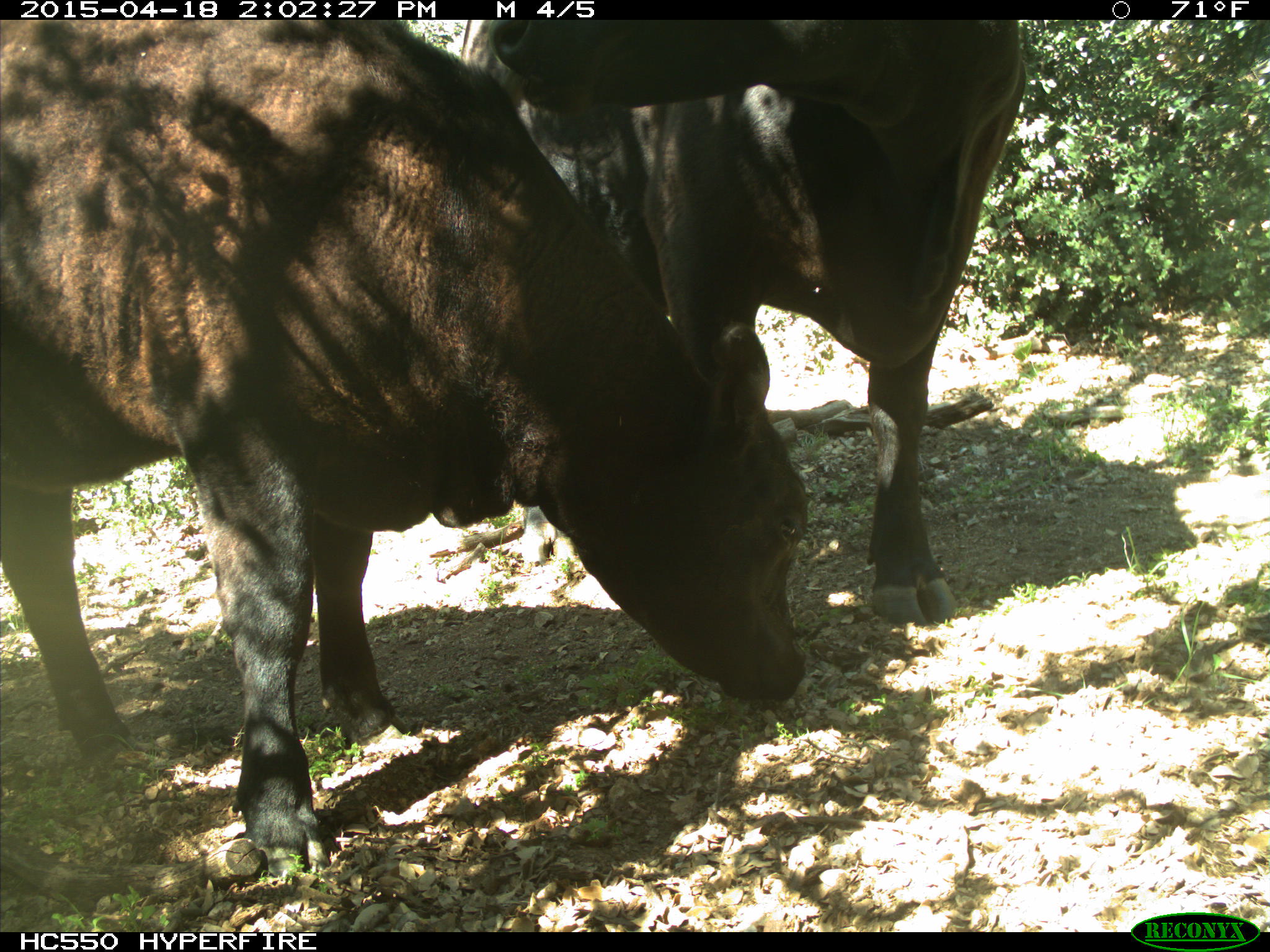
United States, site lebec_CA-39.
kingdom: Animalia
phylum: Chordata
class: Mammalia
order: Artiodactyla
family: Bovidae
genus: Bos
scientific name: Bos taurus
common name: domestic cow